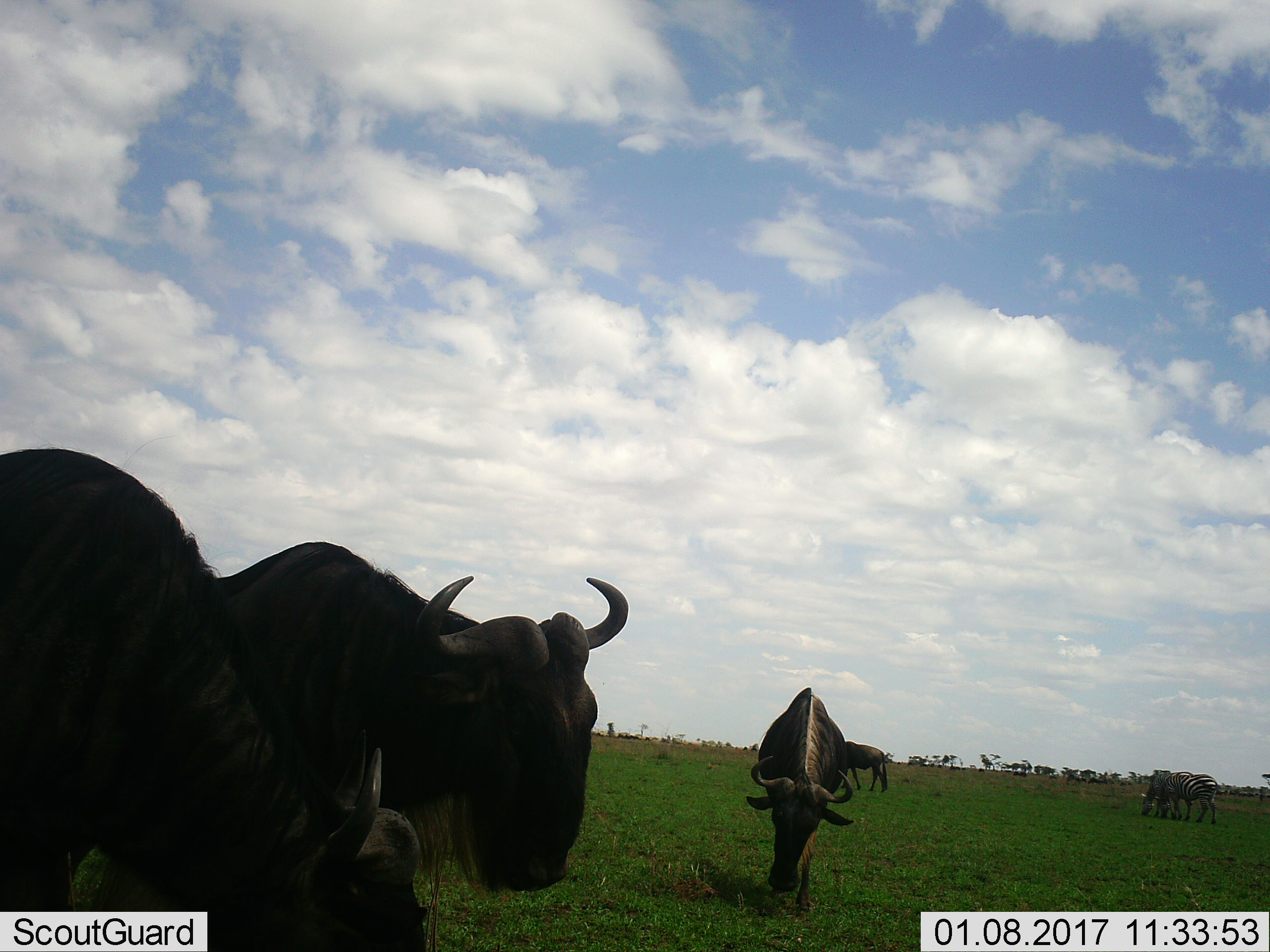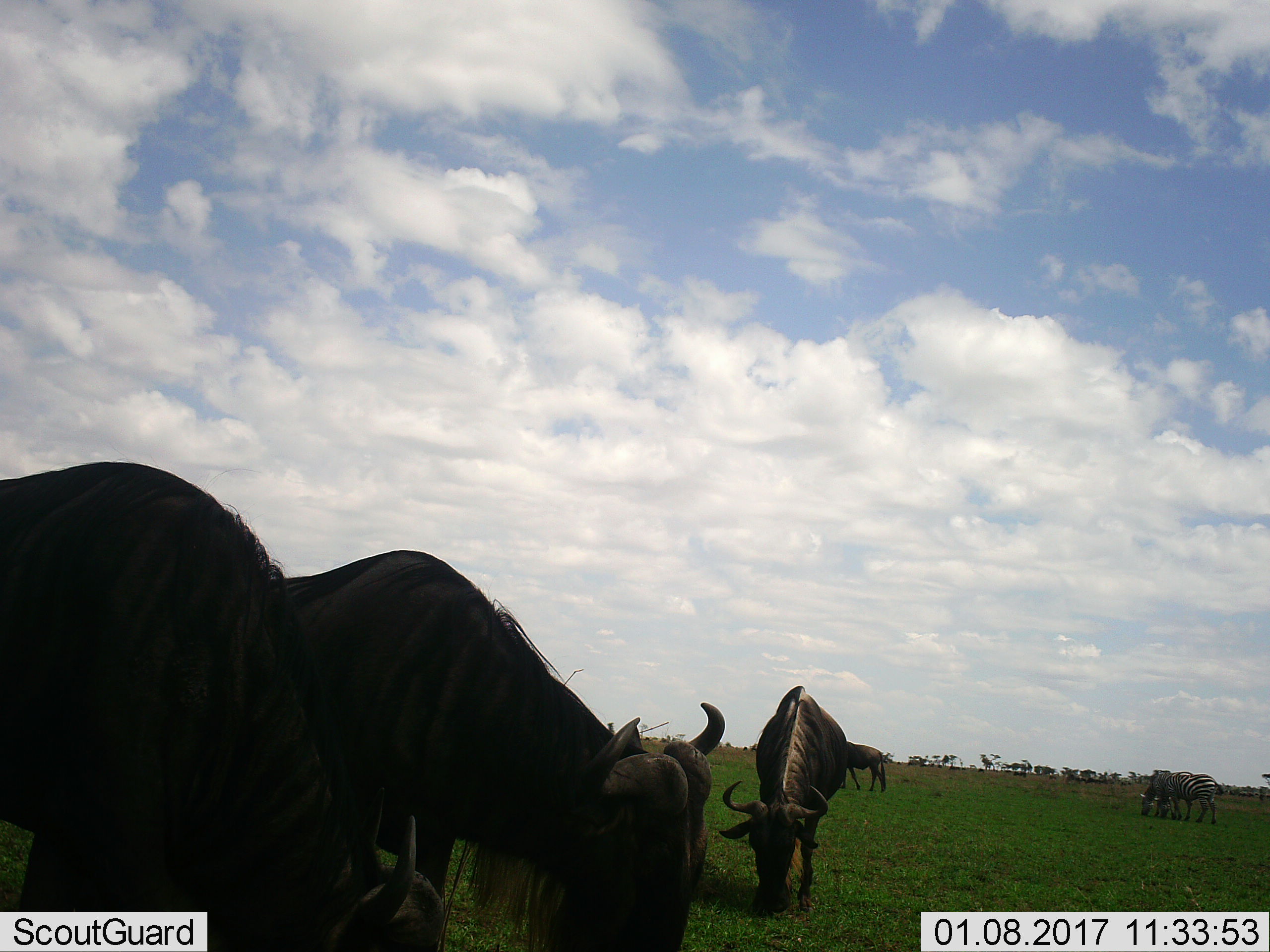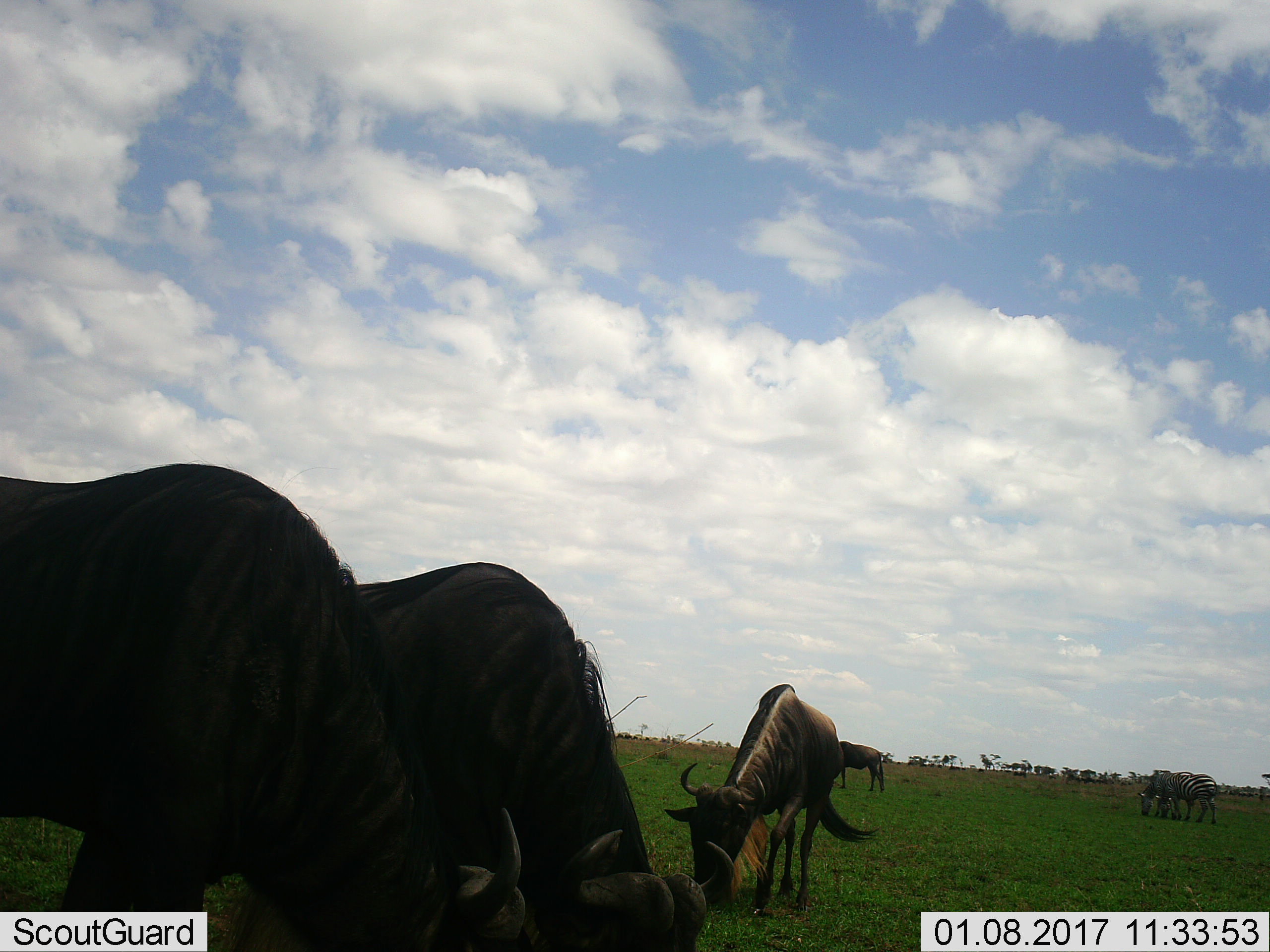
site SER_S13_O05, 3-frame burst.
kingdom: Animalia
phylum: Chordata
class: Mammalia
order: Artiodactyla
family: Bovidae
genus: Connochaetes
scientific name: Connochaetes taurinus taurinus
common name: blue wildebeest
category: wildebeestblue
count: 4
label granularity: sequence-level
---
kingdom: Animalia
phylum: Chordata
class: Mammalia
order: Perissodactyla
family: Equidae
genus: Equus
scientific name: Equus quagga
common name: plains zebra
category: zebraplains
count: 2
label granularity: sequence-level